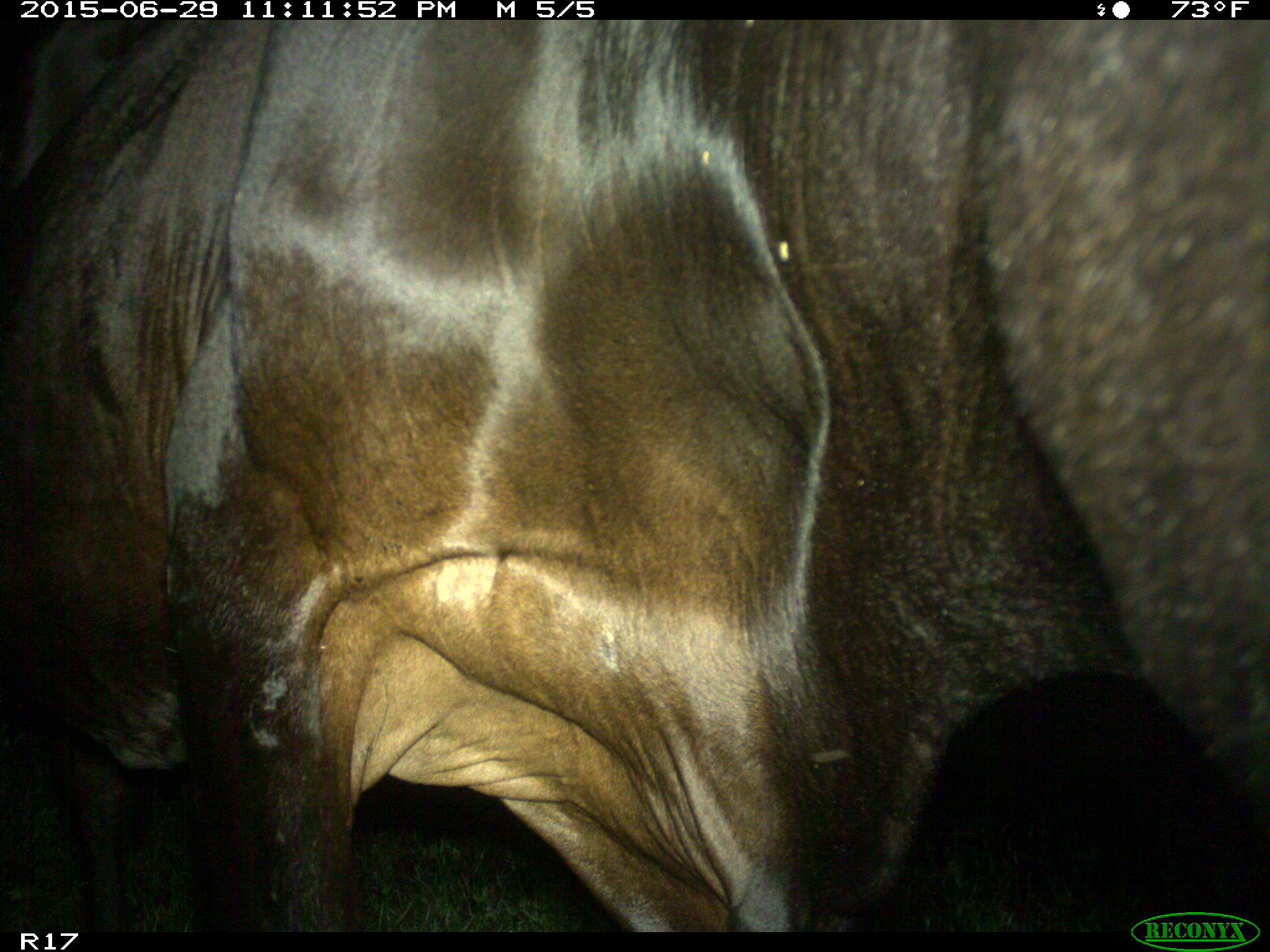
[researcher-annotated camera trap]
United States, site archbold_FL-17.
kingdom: Animalia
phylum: Chordata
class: Mammalia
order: Artiodactyla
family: Bovidae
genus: Bos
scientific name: Bos taurus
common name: domestic cow